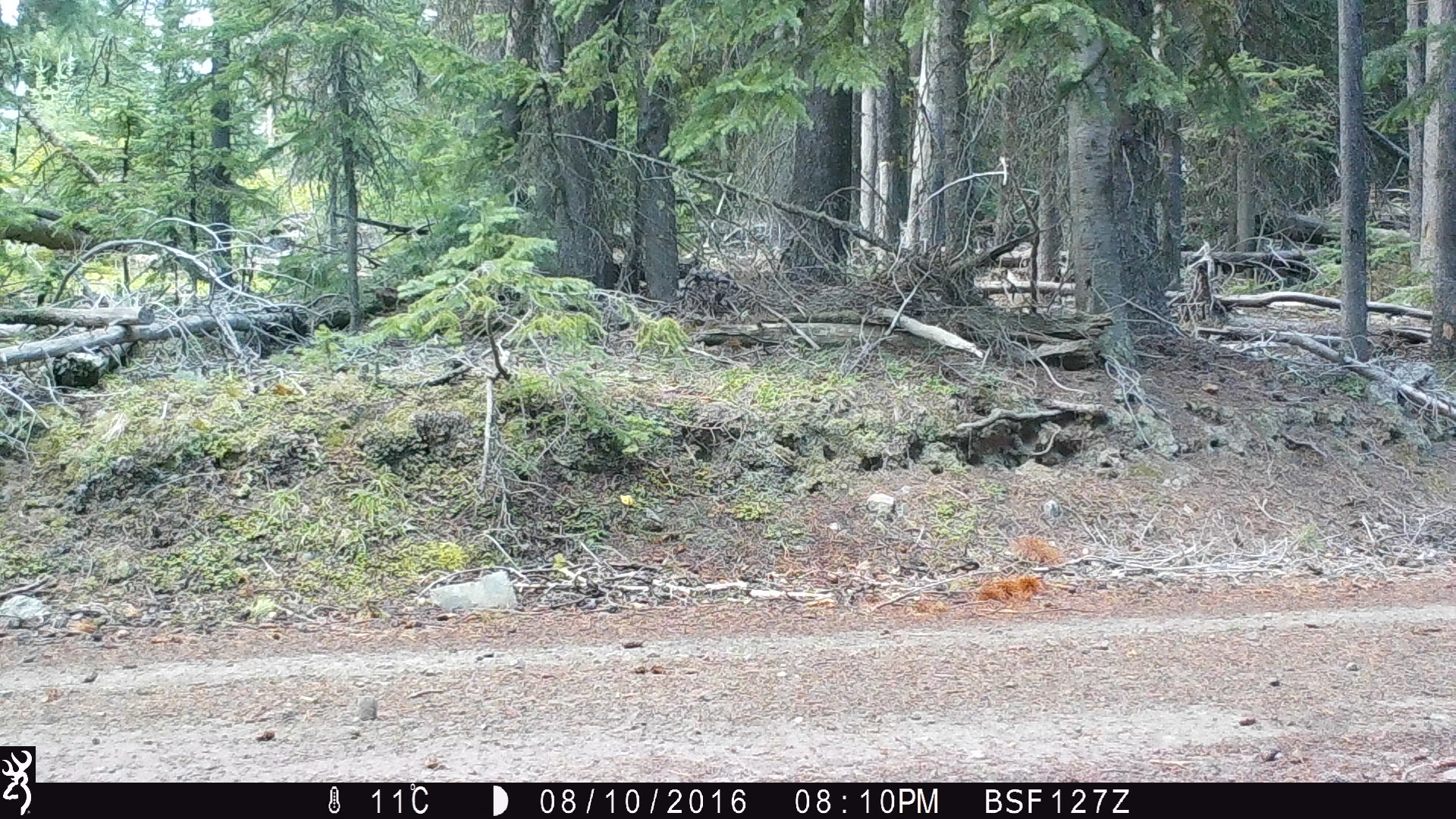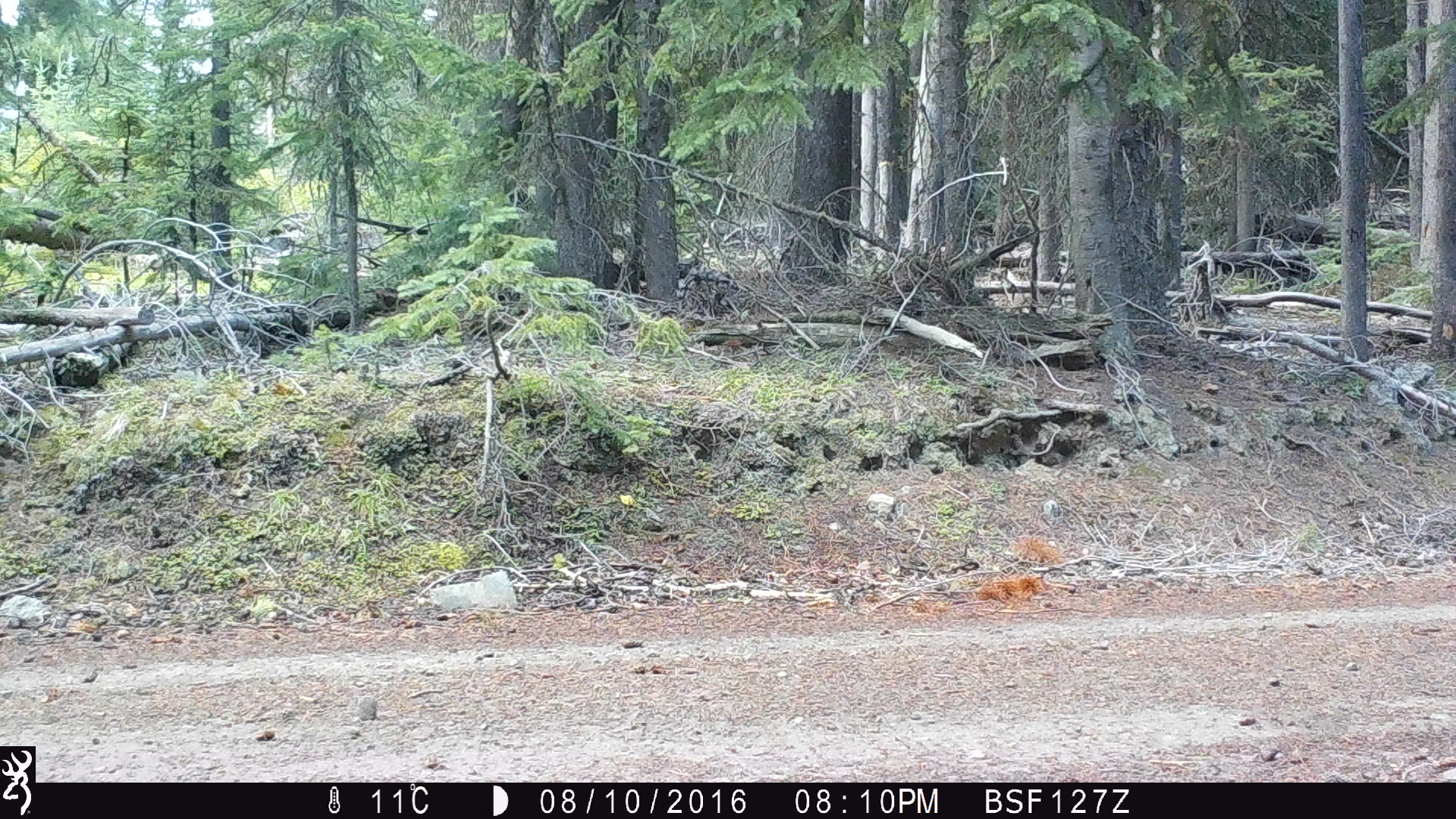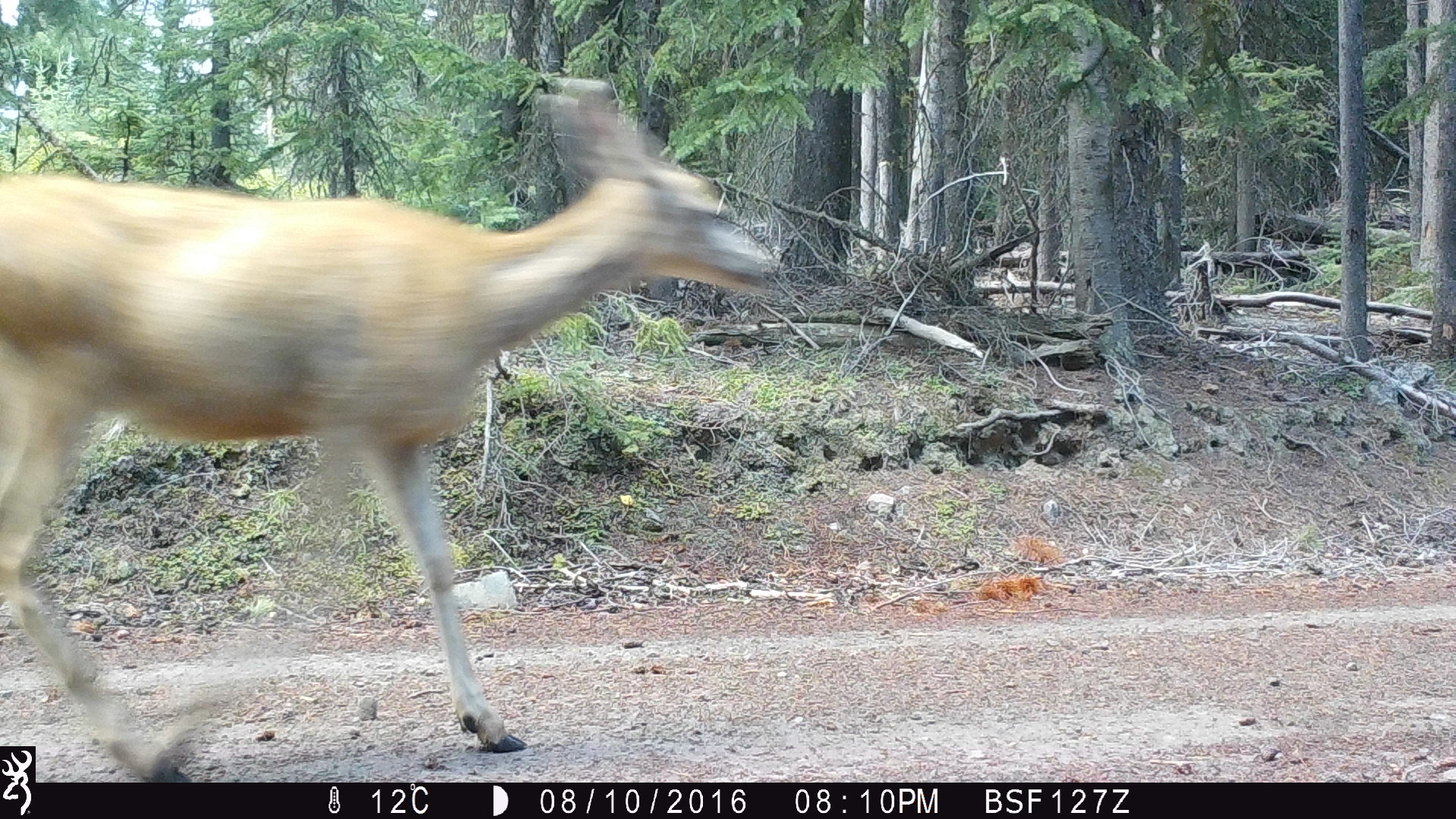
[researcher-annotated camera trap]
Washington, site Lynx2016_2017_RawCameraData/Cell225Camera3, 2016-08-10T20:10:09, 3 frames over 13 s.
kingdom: Animalia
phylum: Chordata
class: Mammalia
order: Artiodactyla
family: Cervidae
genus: Odocoileus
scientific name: Odocoileus hemionus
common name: mule deer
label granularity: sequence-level